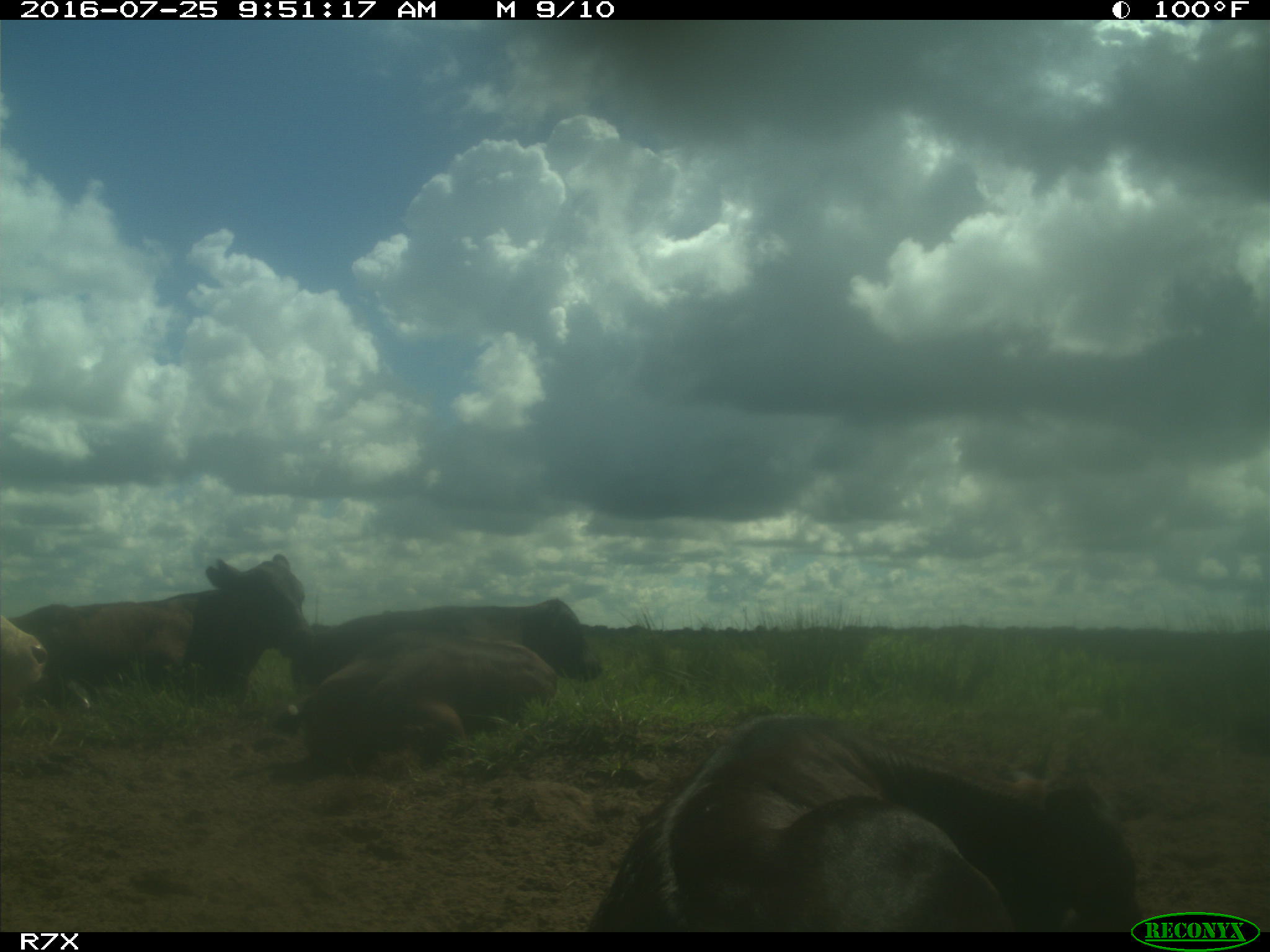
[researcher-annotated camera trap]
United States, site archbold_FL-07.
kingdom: Animalia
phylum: Chordata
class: Mammalia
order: Artiodactyla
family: Bovidae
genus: Bos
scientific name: Bos taurus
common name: domestic cow